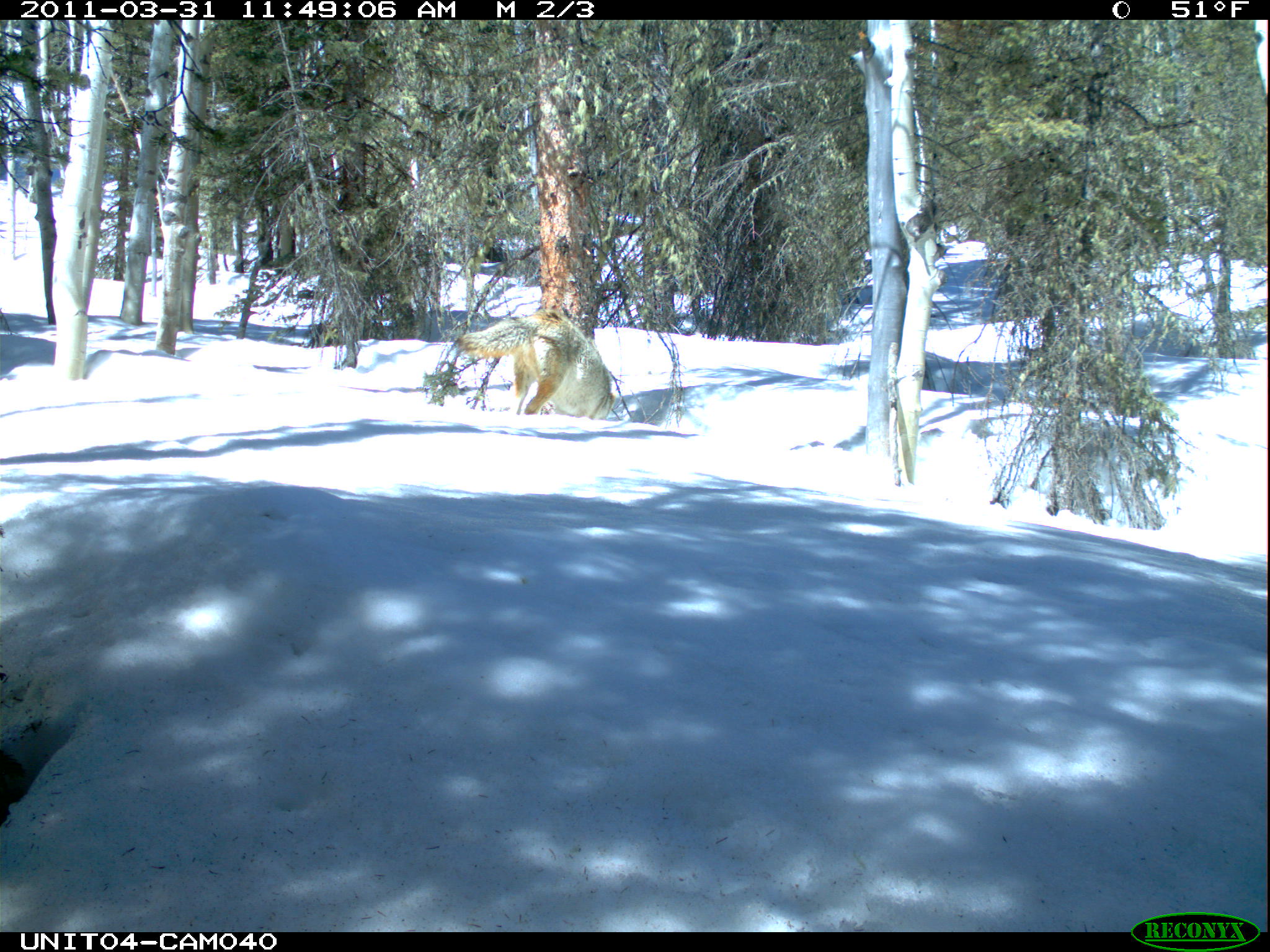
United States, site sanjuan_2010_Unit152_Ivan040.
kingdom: Animalia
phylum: Chordata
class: Mammalia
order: Carnivora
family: Canidae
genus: Canis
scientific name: Canis latrans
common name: coyote